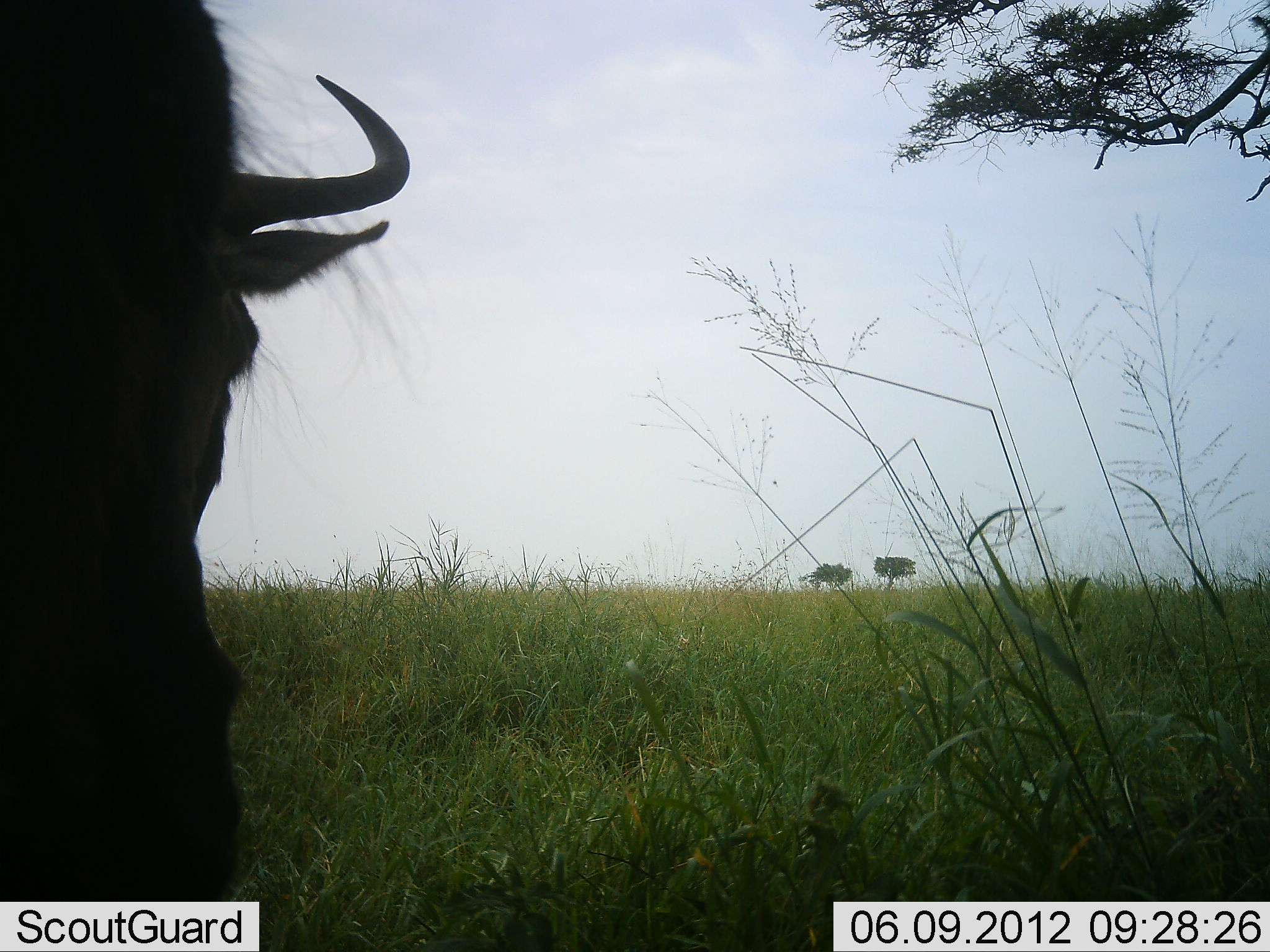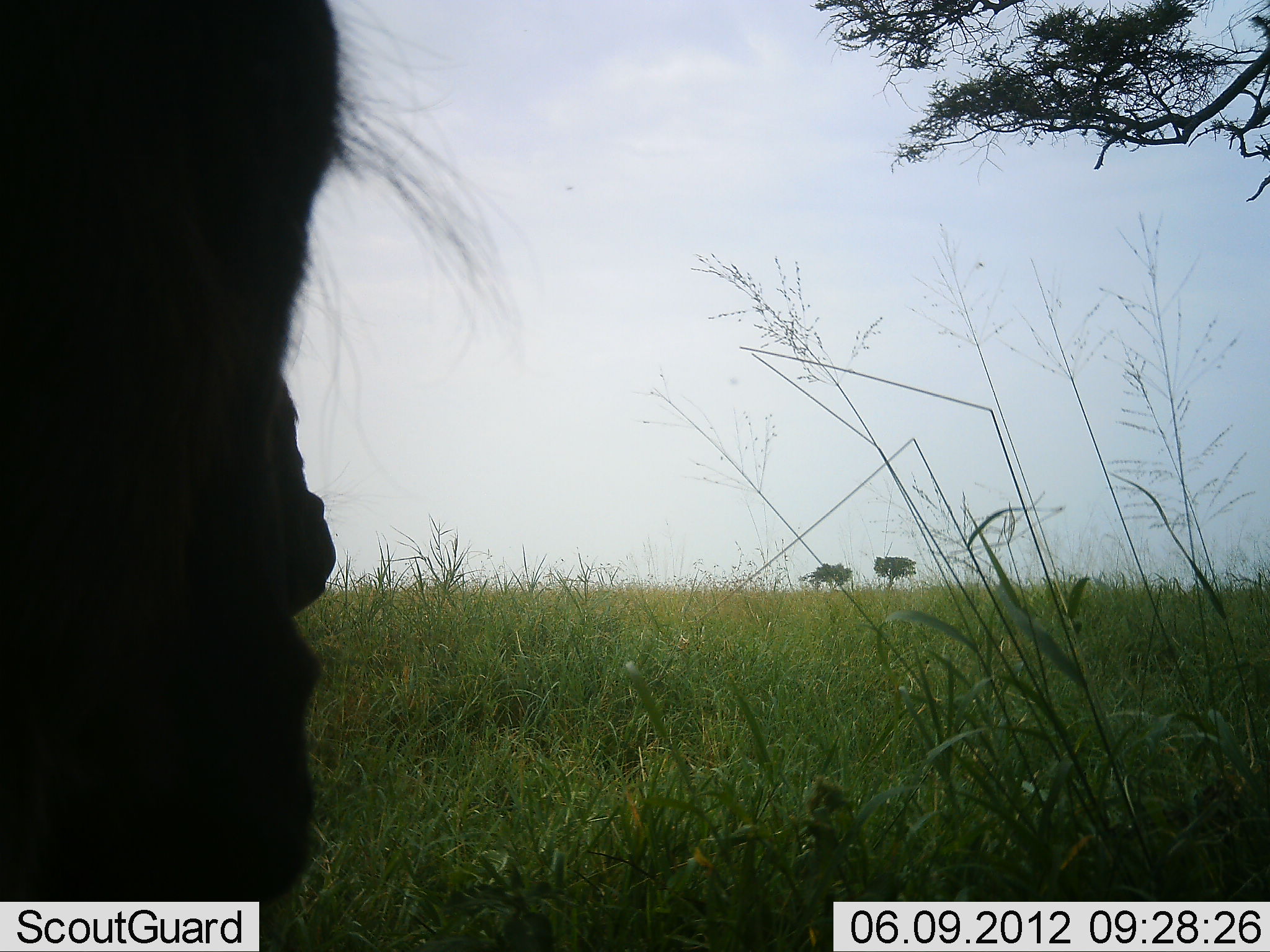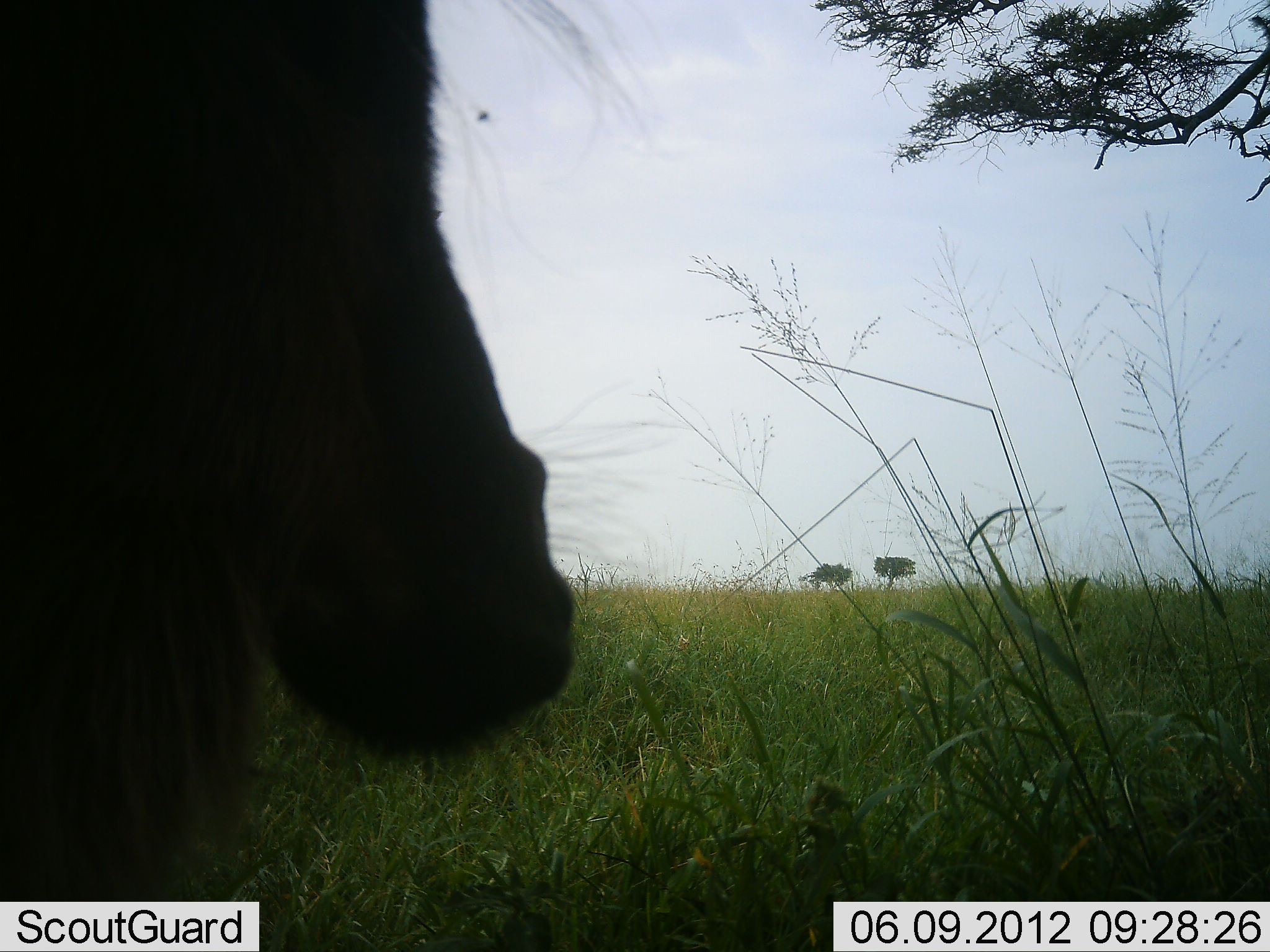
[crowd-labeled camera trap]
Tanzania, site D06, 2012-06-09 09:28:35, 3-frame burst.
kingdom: Animalia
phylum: Chordata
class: Mammalia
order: Artiodactyla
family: Bovidae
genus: Connochaetes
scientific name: Connochaetes taurinus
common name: blue wildebeest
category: wildebeest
Wildebeest (blue wildebeest) (Connochaetes taurinus), count 1. Behavior (volunteer vote fractions): standing 90%, resting 0%, moving 10%, interacting 0%. Young present (vote fraction): 0%. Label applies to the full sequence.